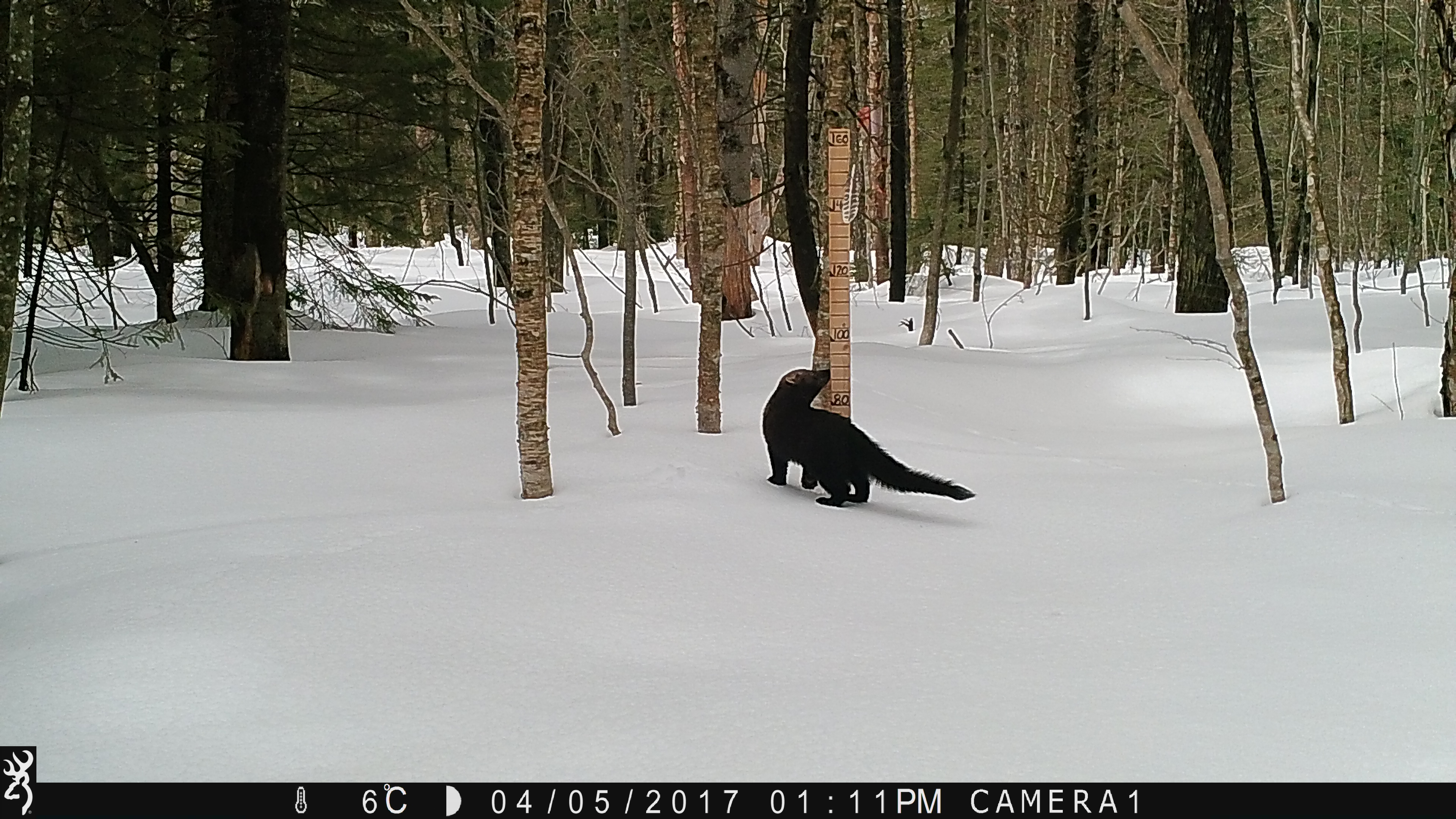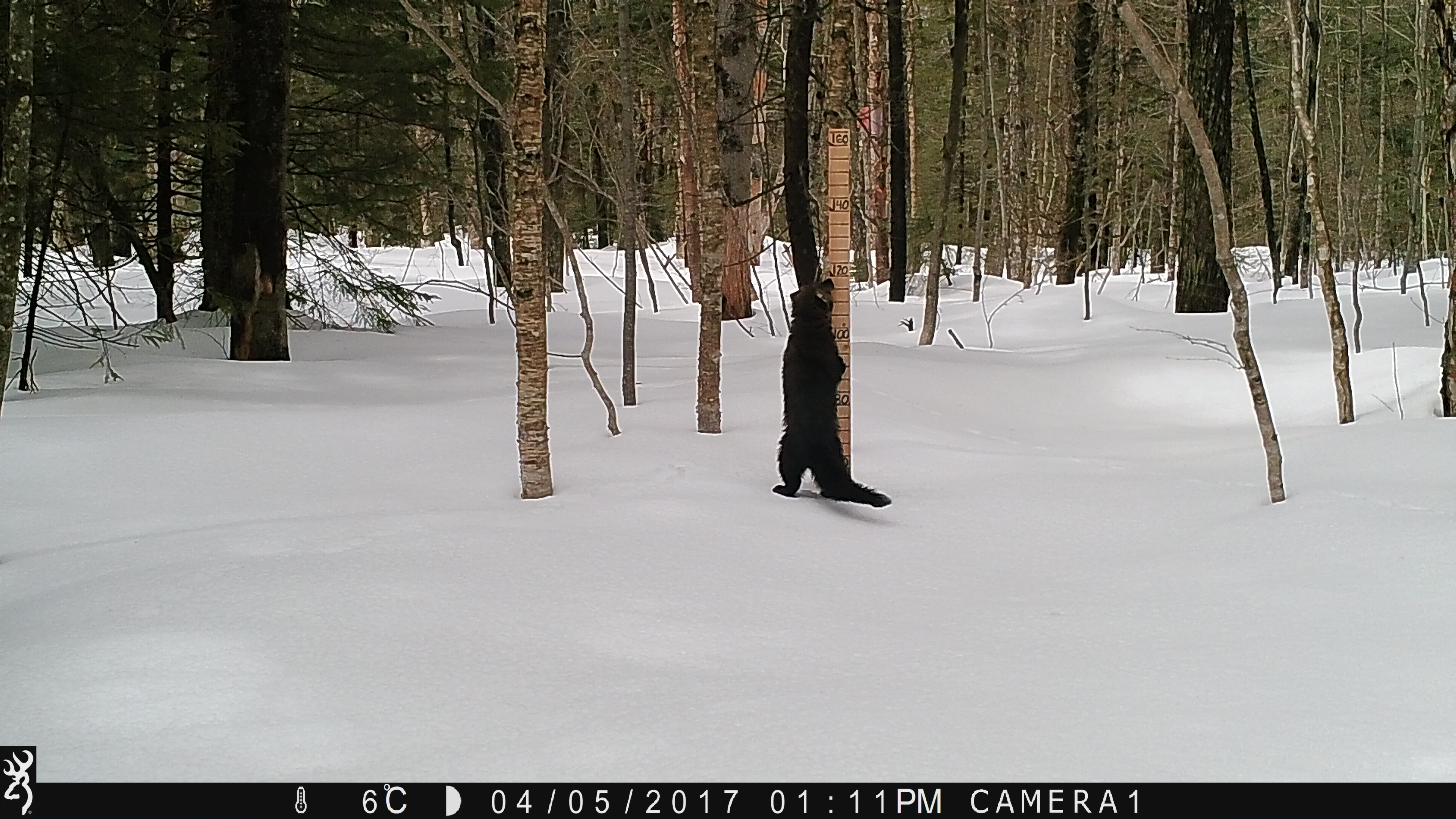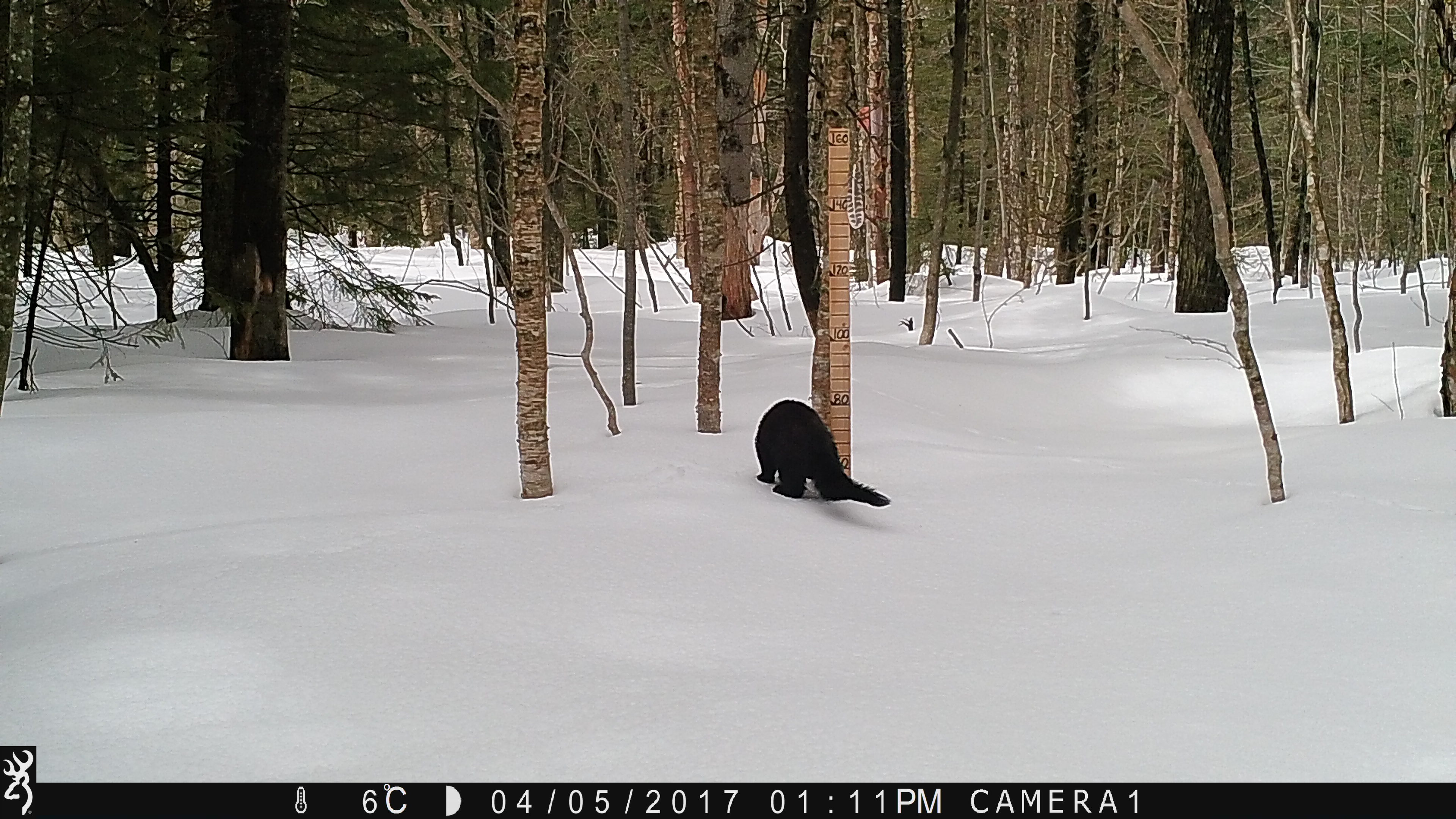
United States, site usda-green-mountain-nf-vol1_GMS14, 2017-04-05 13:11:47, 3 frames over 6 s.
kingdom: Animalia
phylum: Chordata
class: Mammalia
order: Carnivora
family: Mustelidae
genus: Pekania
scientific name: Pekania pennanti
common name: fisher